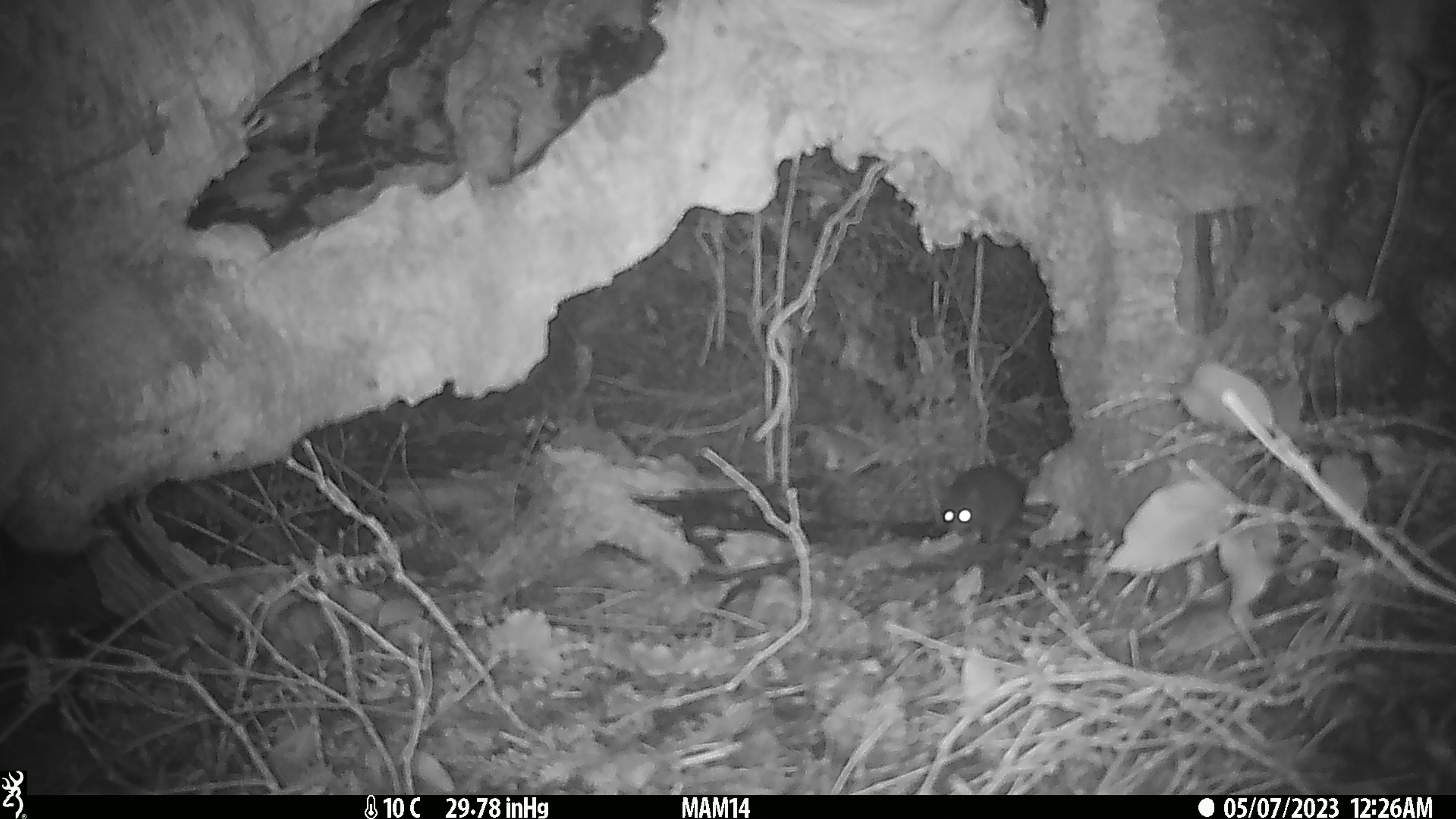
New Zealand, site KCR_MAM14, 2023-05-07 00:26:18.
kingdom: Animalia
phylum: Chordata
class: Mammalia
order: Rodentia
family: Muridae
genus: Rattus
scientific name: Rattus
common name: rat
Rat (Rattus).